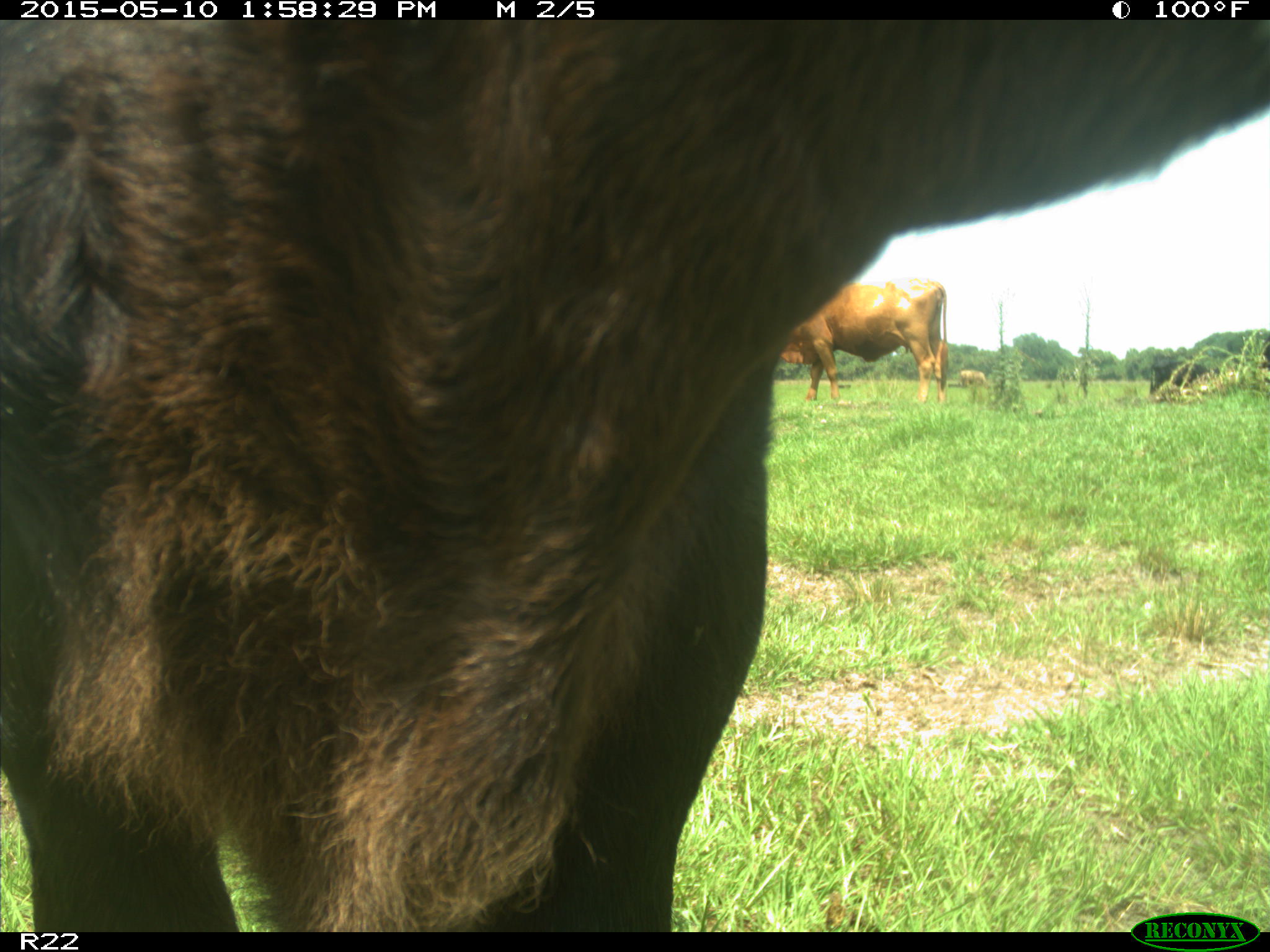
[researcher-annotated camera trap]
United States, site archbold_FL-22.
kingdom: Animalia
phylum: Chordata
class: Mammalia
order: Artiodactyla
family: Bovidae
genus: Bos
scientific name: Bos taurus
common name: domestic cow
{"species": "Bos taurus (domestic cow)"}